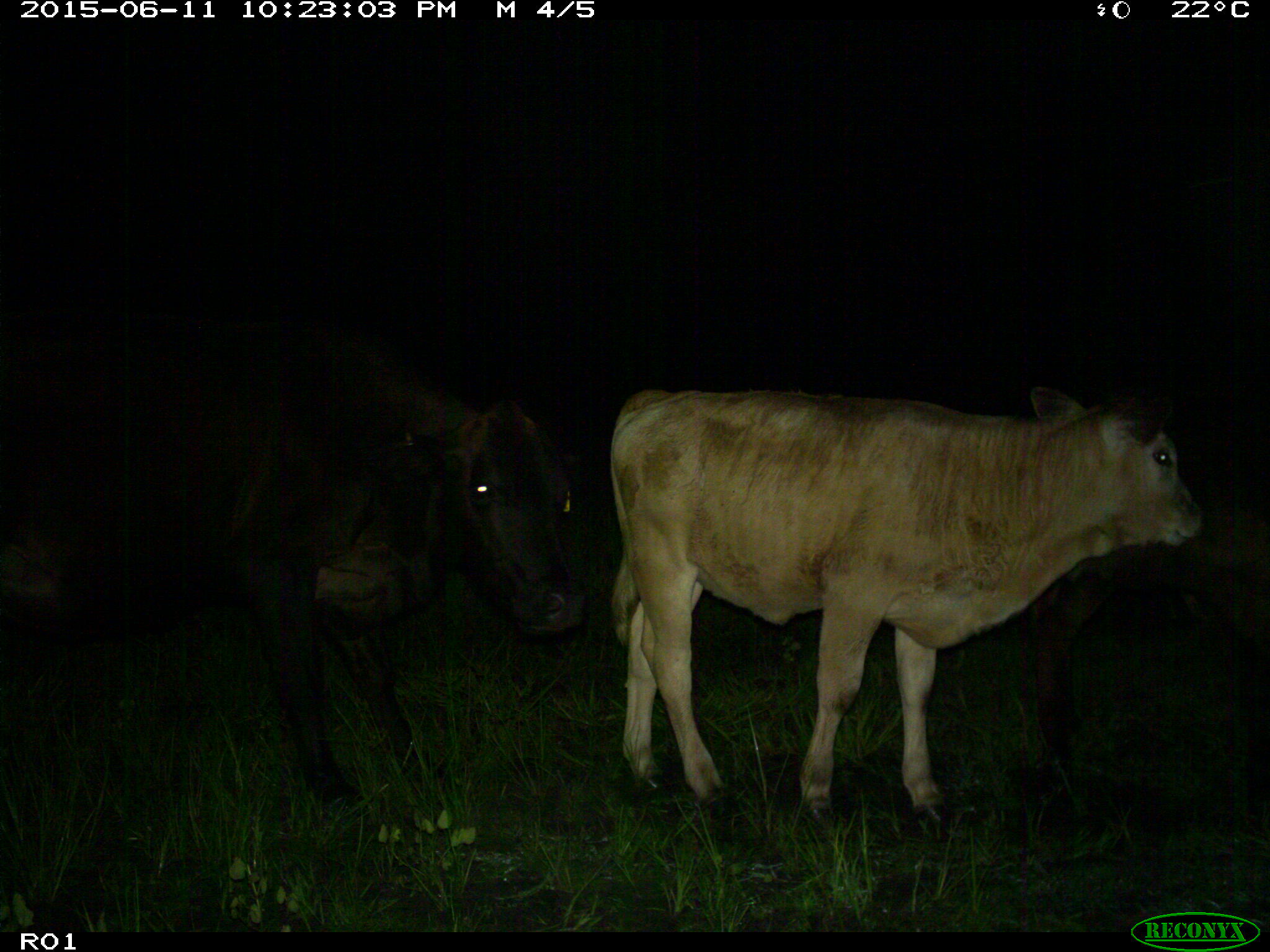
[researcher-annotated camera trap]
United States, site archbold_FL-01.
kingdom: Animalia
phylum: Chordata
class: Mammalia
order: Artiodactyla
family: Bovidae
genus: Bos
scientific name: Bos taurus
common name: domestic cow